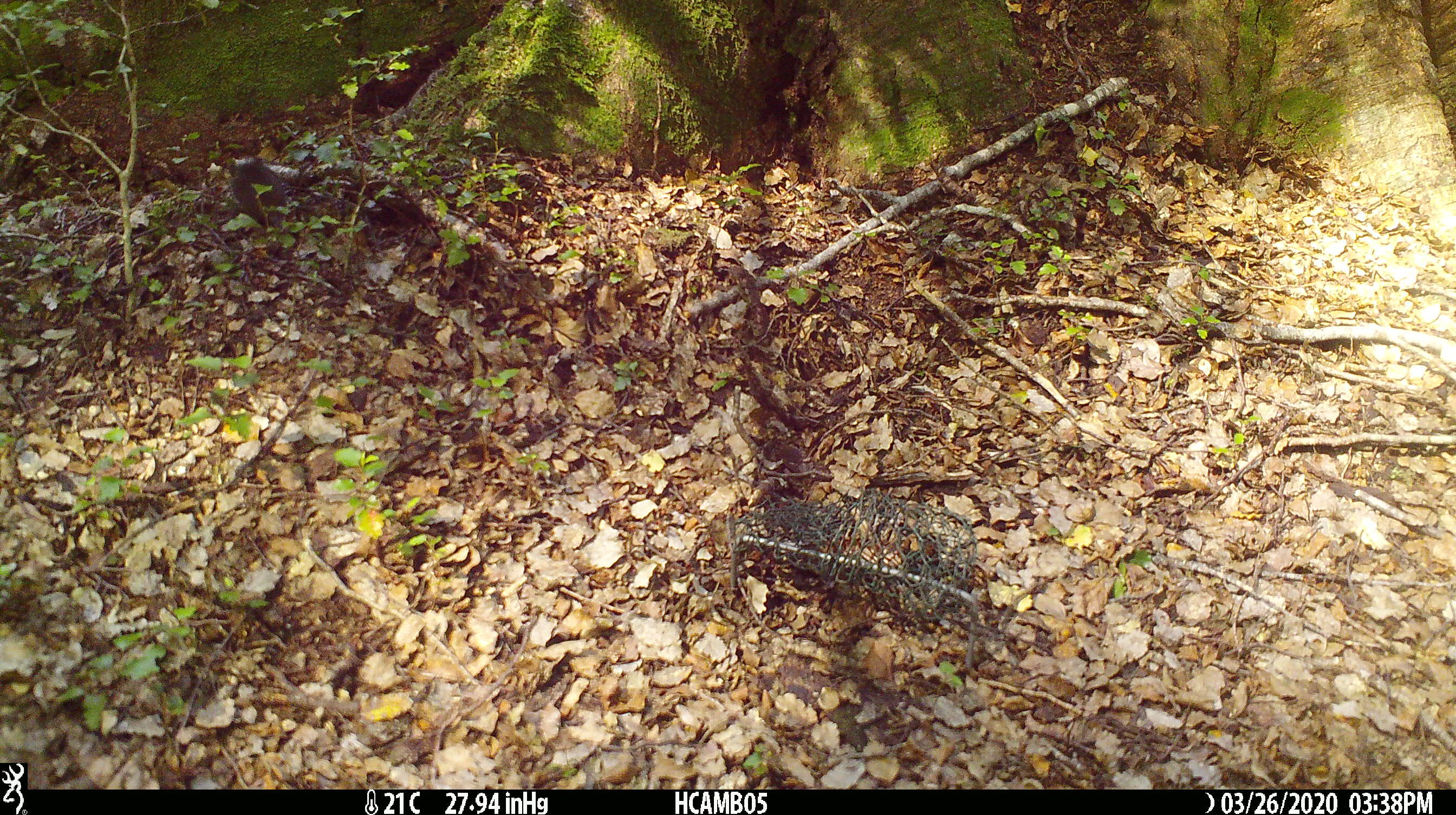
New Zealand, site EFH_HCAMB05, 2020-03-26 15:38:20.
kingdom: Animalia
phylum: Chordata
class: Mammalia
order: Rodentia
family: Muridae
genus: Mus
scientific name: Mus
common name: mouse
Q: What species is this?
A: Mouse (Mus).